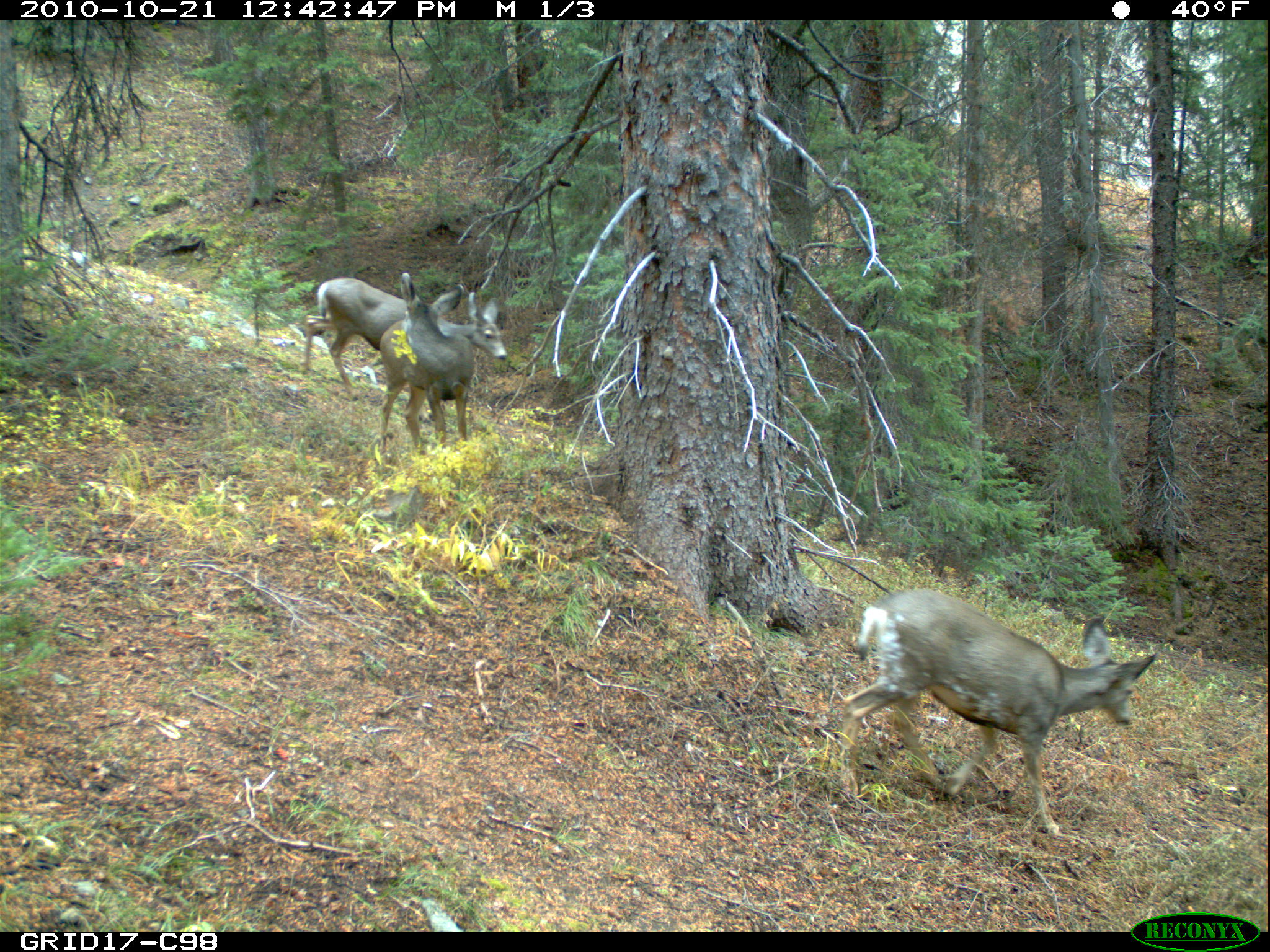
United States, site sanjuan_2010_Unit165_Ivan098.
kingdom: Animalia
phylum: Chordata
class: Mammalia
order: Artiodactyla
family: Cervidae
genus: Odocoileus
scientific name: Odocoileus hemionus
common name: mule deer